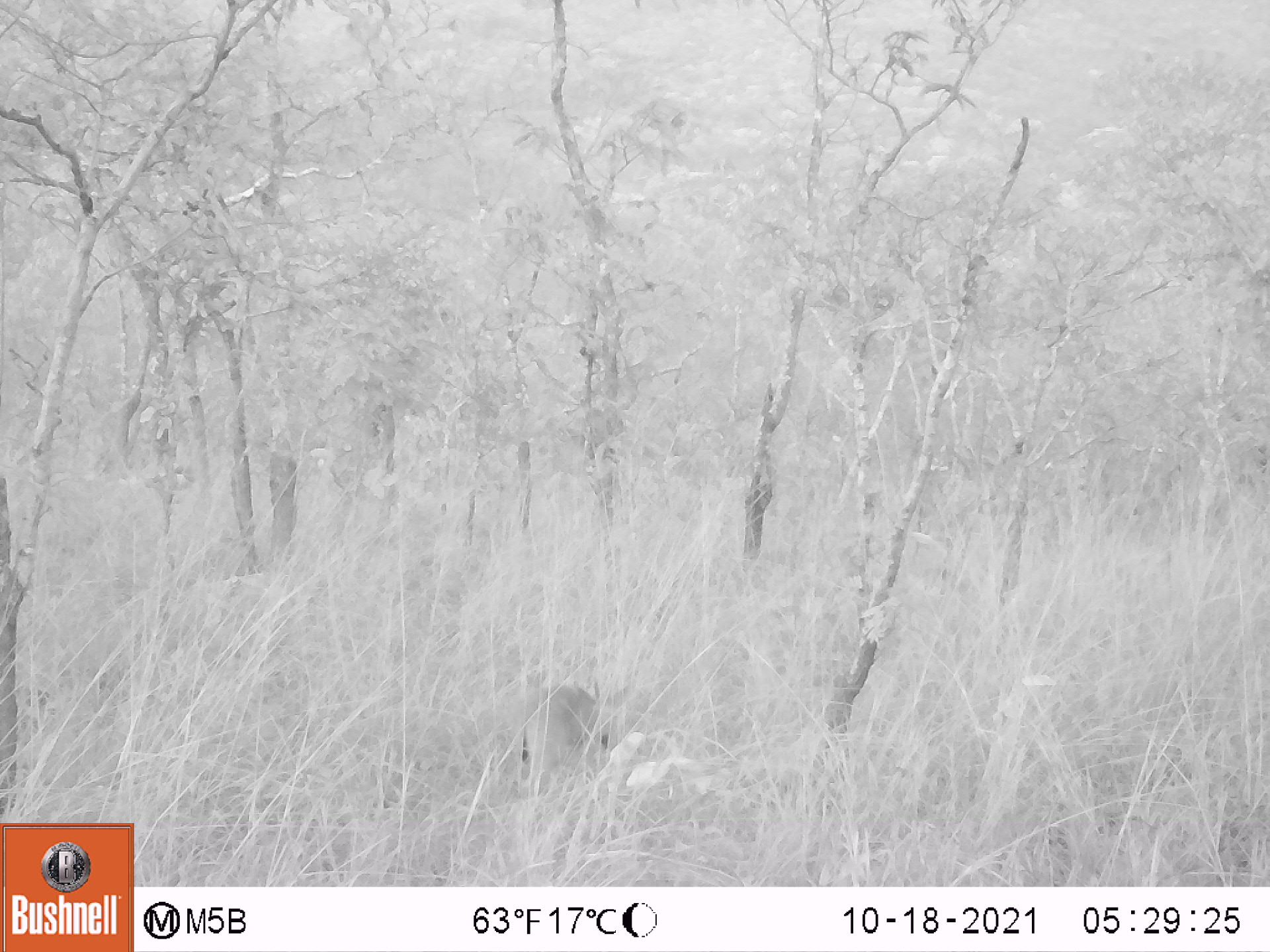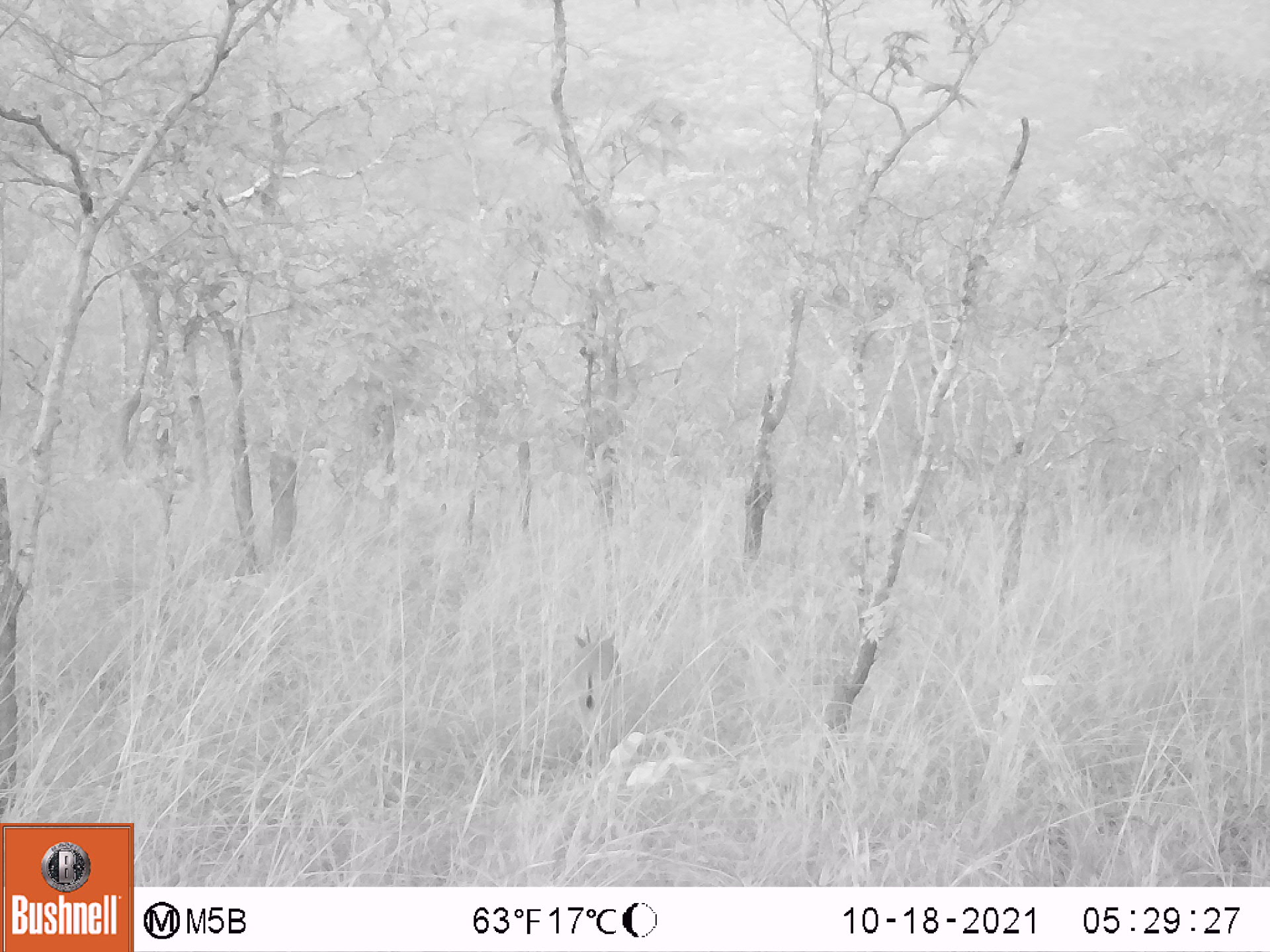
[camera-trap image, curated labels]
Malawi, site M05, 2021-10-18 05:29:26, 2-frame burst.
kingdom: Animalia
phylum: Chordata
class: Mammalia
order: Artiodactyla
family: Bovidae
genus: Sylvicapra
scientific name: Sylvicapra grimmia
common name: common duiker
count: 1